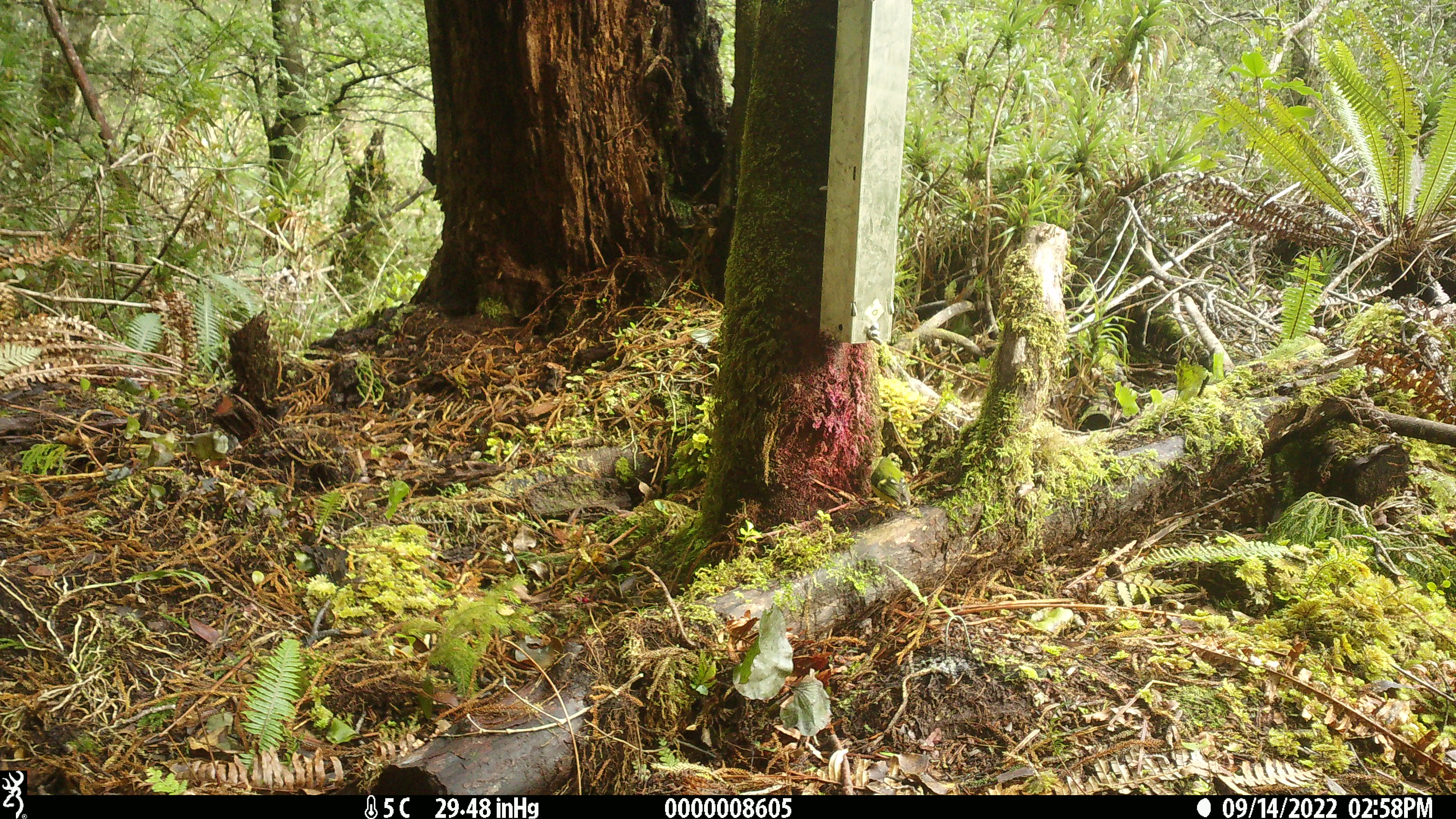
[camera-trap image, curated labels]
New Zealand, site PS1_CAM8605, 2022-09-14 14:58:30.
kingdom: Animalia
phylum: Chordata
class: Aves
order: Passeriformes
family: Acanthisittidae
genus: Acanthisitta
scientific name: Acanthisitta chloris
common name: rifleman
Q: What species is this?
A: Rifleman (Acanthisitta chloris).